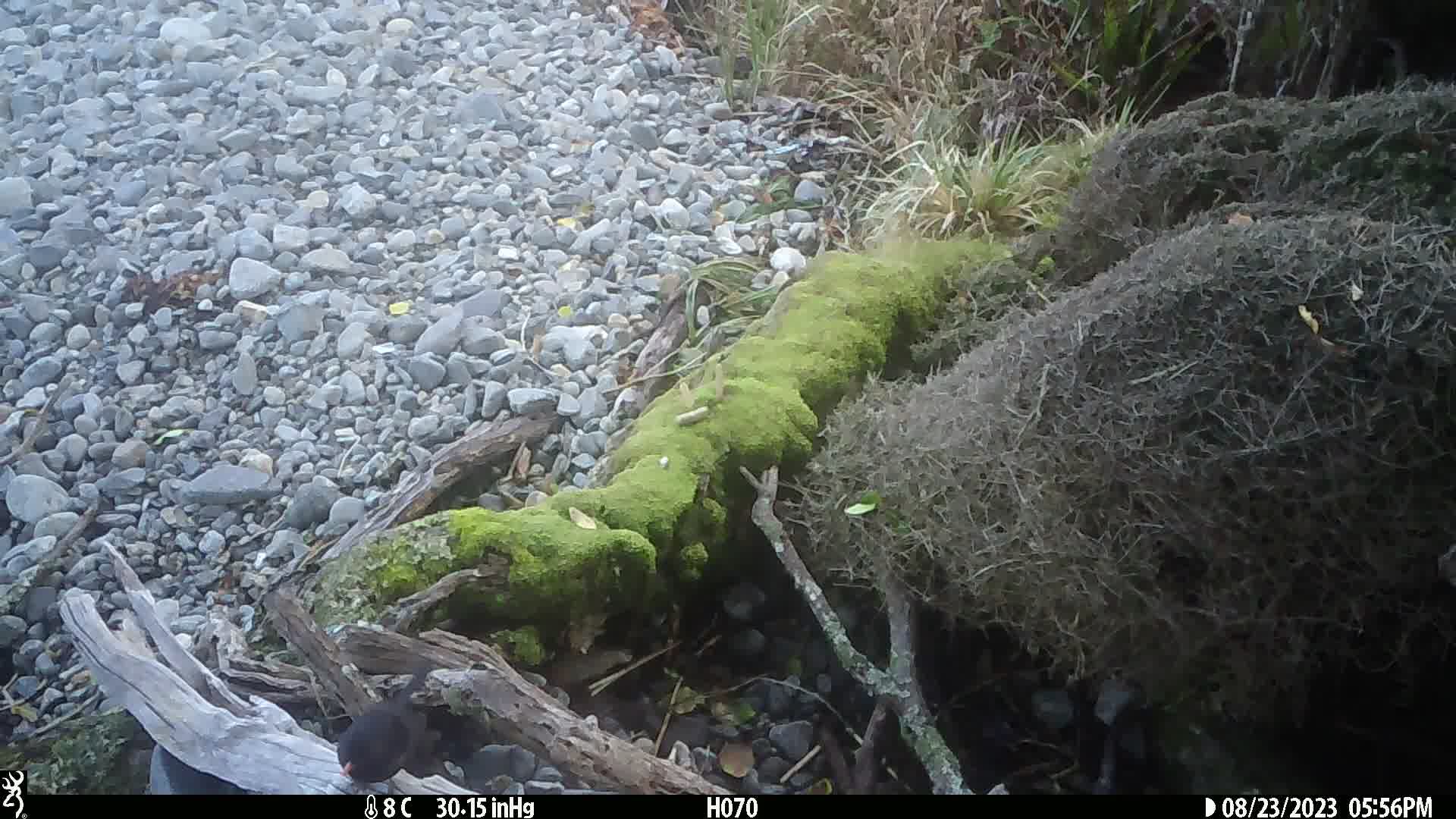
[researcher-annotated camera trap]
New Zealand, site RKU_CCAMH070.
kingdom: Animalia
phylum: Chordata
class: Aves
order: Passeriformes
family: Turdidae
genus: Turdus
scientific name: Turdus merula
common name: eurasian blackbird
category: blackbird